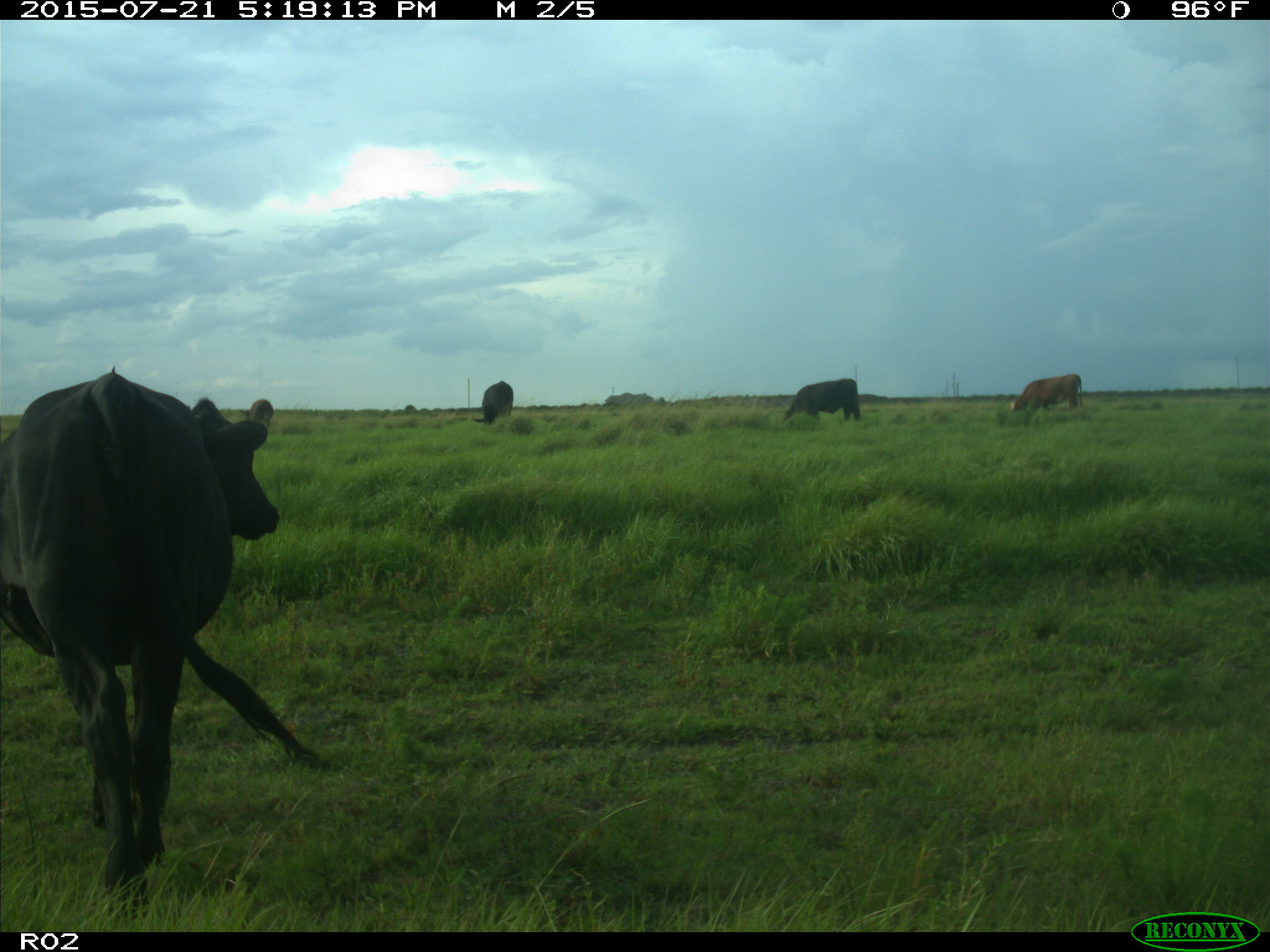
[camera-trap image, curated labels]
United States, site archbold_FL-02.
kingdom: Animalia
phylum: Chordata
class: Mammalia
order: Artiodactyla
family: Bovidae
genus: Bos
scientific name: Bos taurus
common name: domestic cow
Bos taurus (domestic cow).